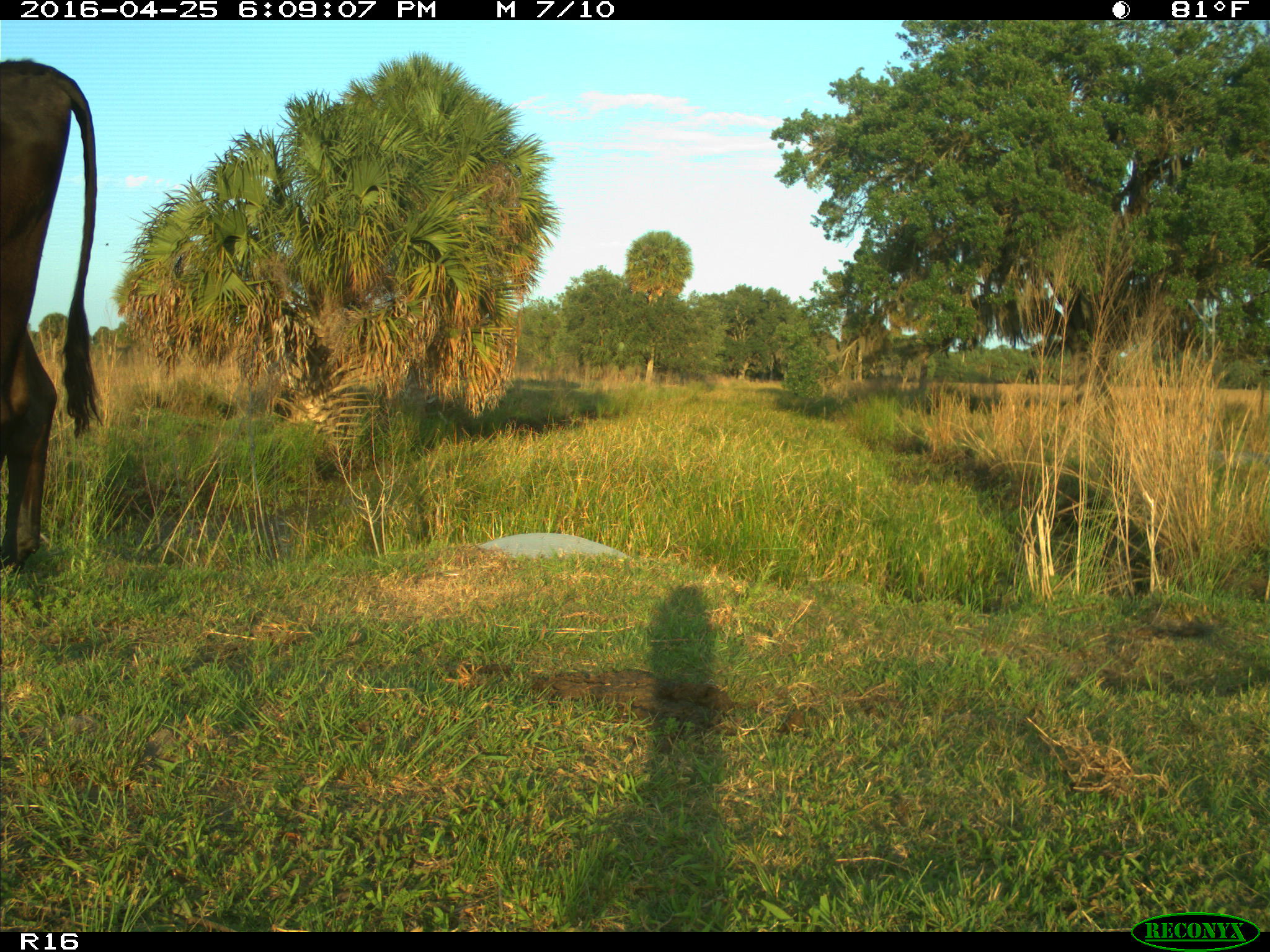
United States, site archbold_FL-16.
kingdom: Animalia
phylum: Chordata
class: Mammalia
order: Artiodactyla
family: Bovidae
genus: Bos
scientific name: Bos taurus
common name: domestic cow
Bos taurus (domestic cow).